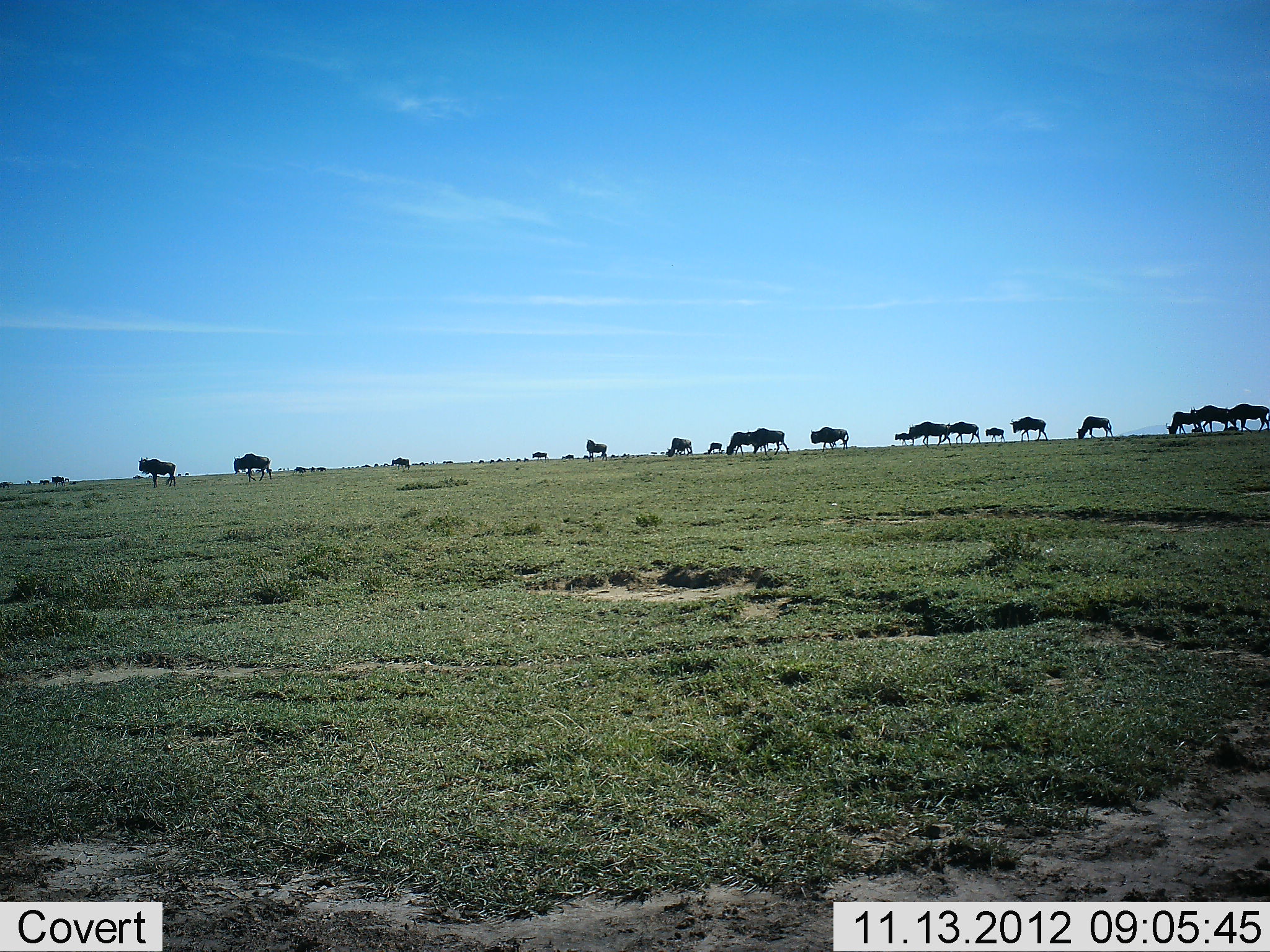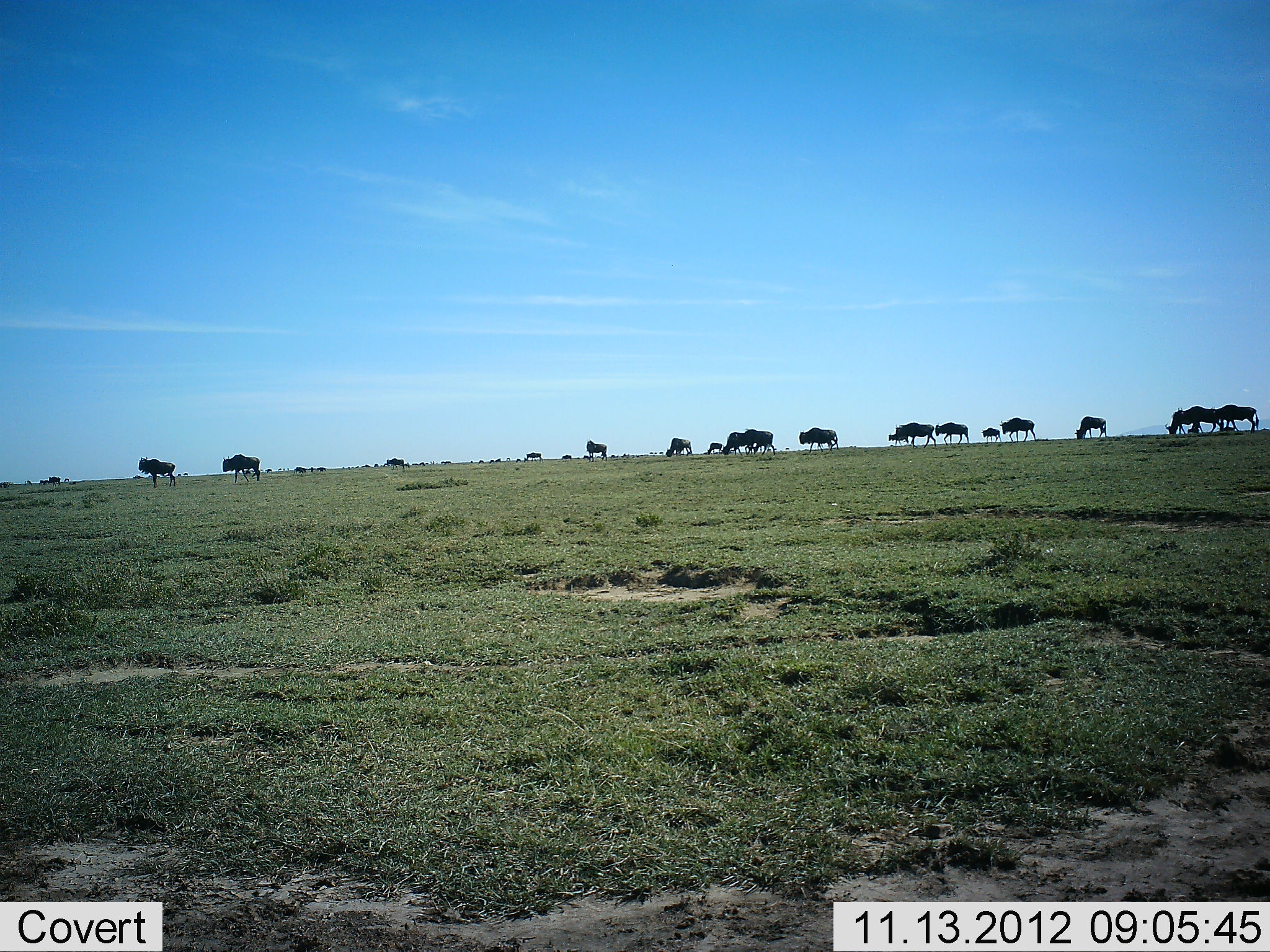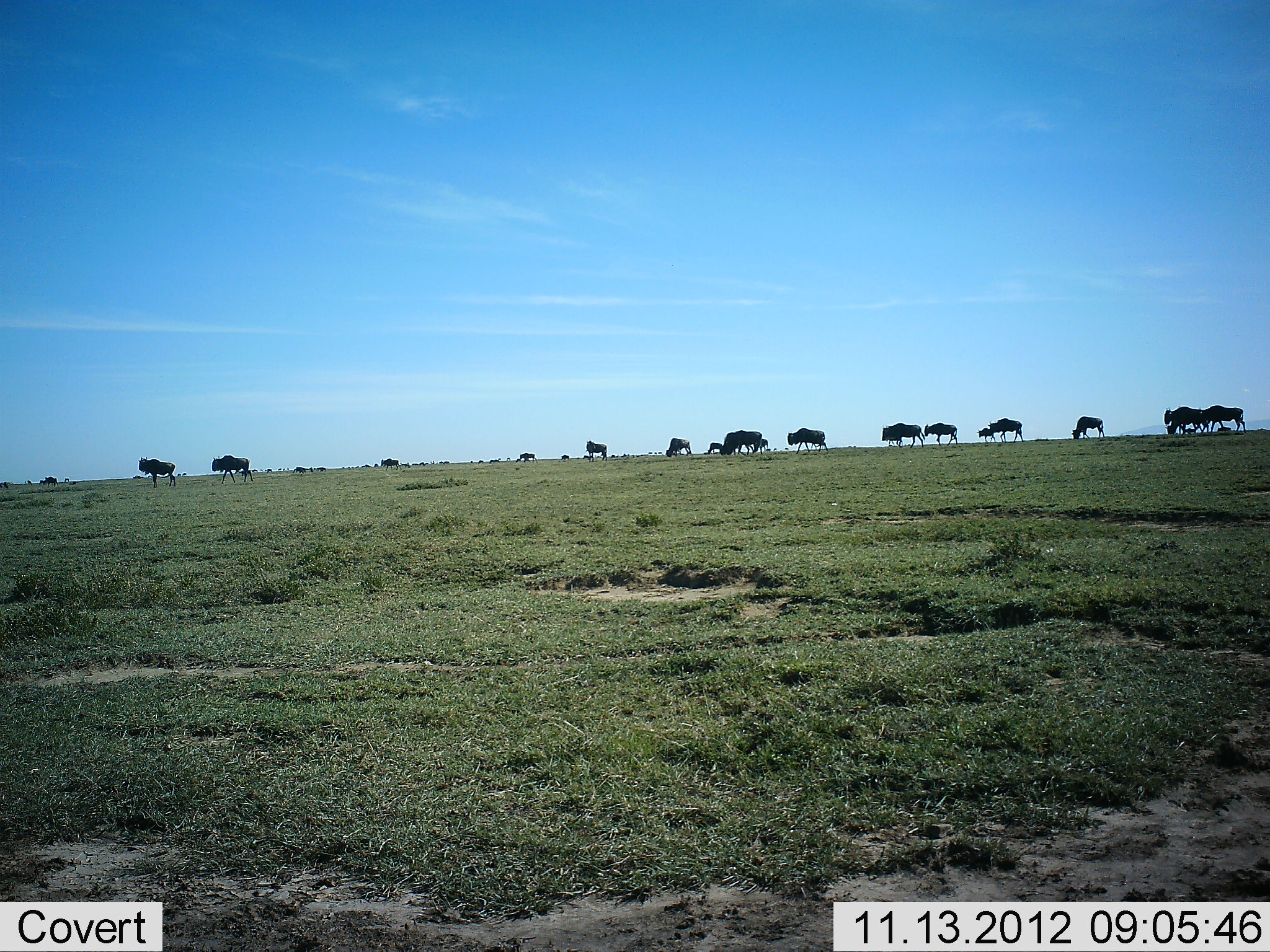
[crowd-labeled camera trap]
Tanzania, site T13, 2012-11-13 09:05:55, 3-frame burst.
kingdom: Animalia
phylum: Chordata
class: Mammalia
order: Artiodactyla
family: Bovidae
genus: Connochaetes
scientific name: Connochaetes taurinus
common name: blue wildebeest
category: wildebeest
Wildebeest (blue wildebeest) (Connochaetes taurinus), count 11-50. Behavior (volunteer vote fractions): standing 50%, resting 0%, moving 90%, interacting 0%. Young present (vote fraction): 40%. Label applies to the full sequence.